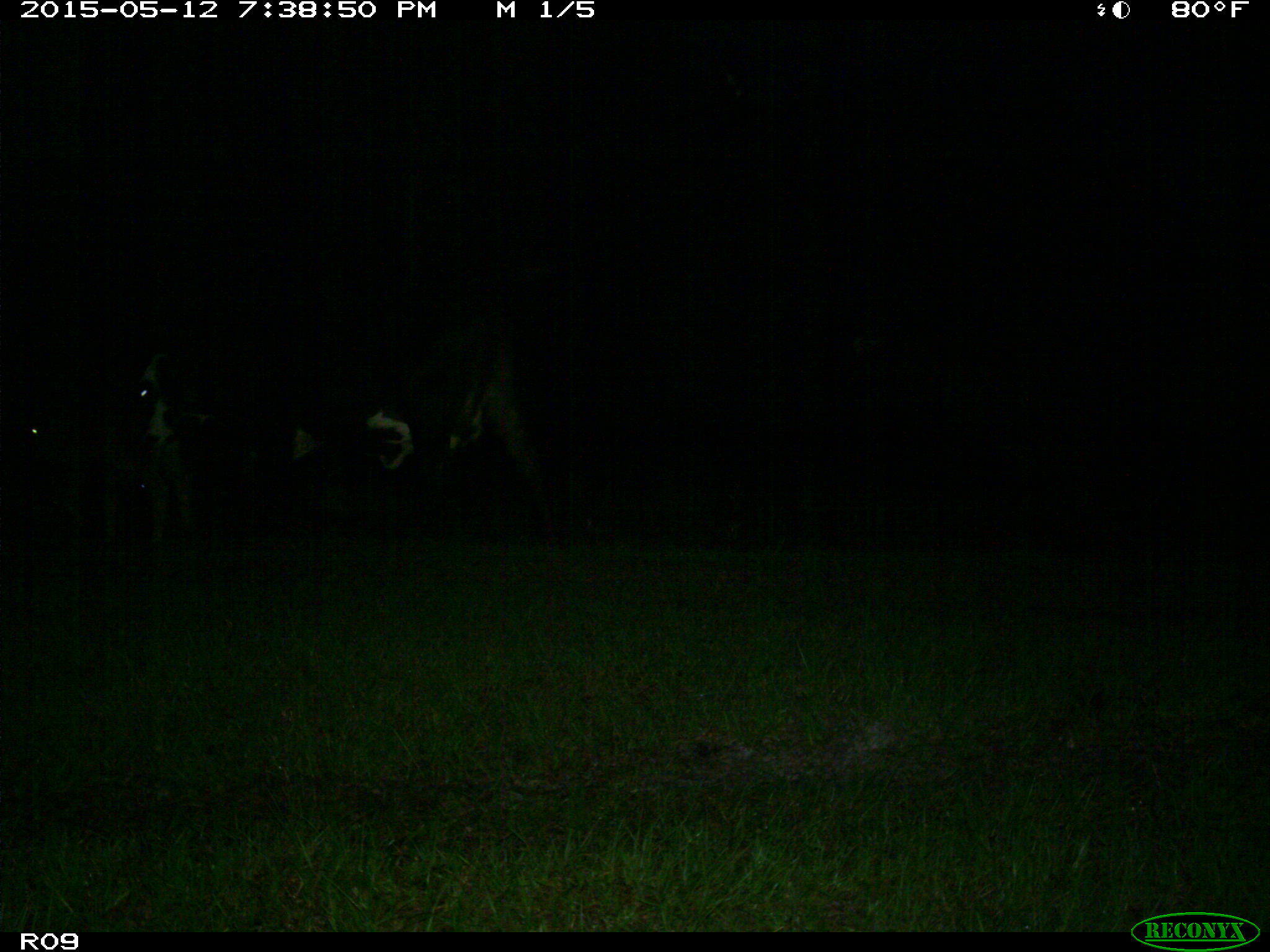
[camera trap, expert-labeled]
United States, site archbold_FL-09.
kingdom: Animalia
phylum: Chordata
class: Mammalia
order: Artiodactyla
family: Bovidae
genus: Bos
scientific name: Bos taurus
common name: domestic cow